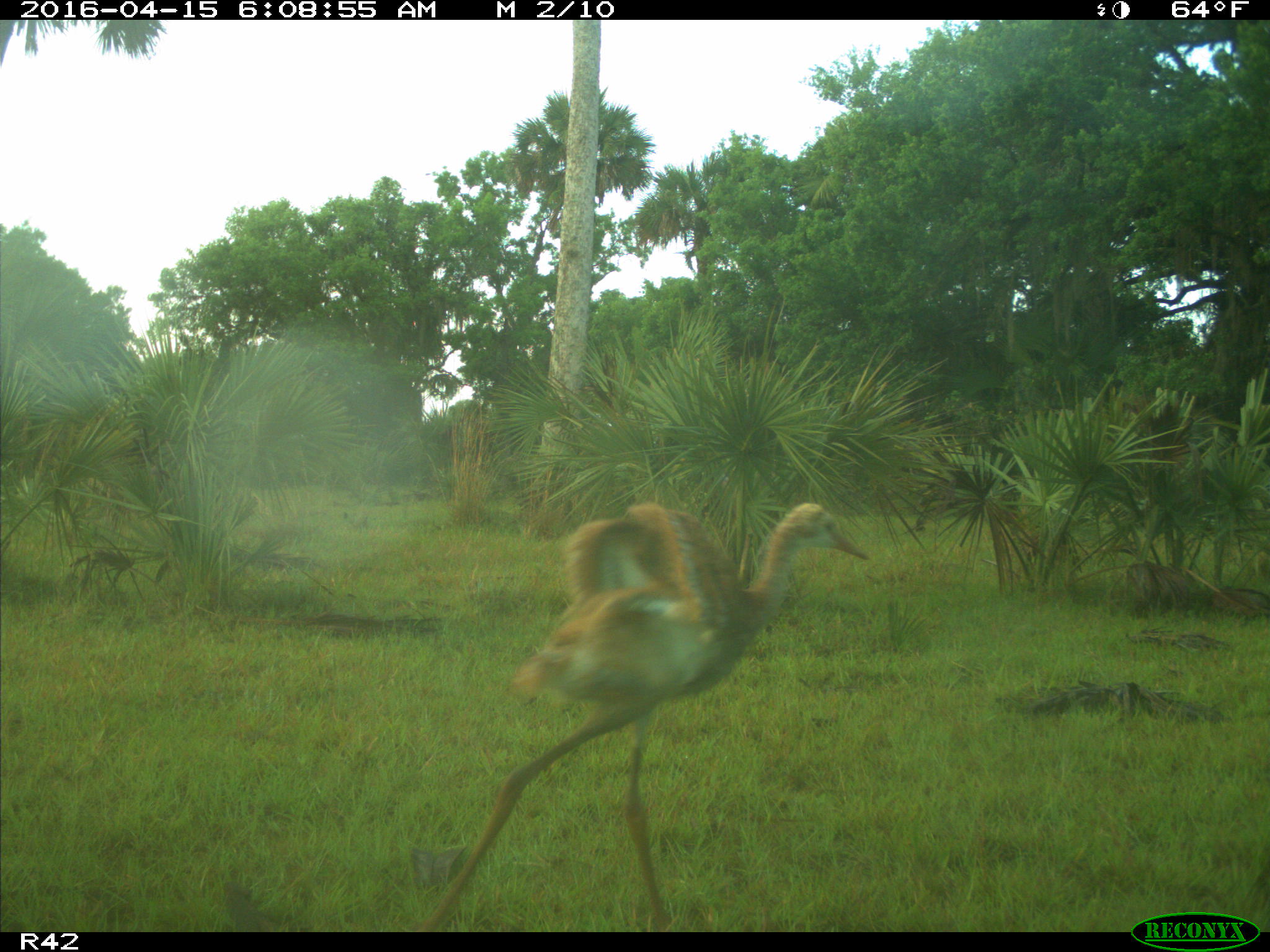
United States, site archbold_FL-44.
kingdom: Animalia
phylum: Chordata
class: Aves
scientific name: Aves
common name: birds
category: unidentified bird